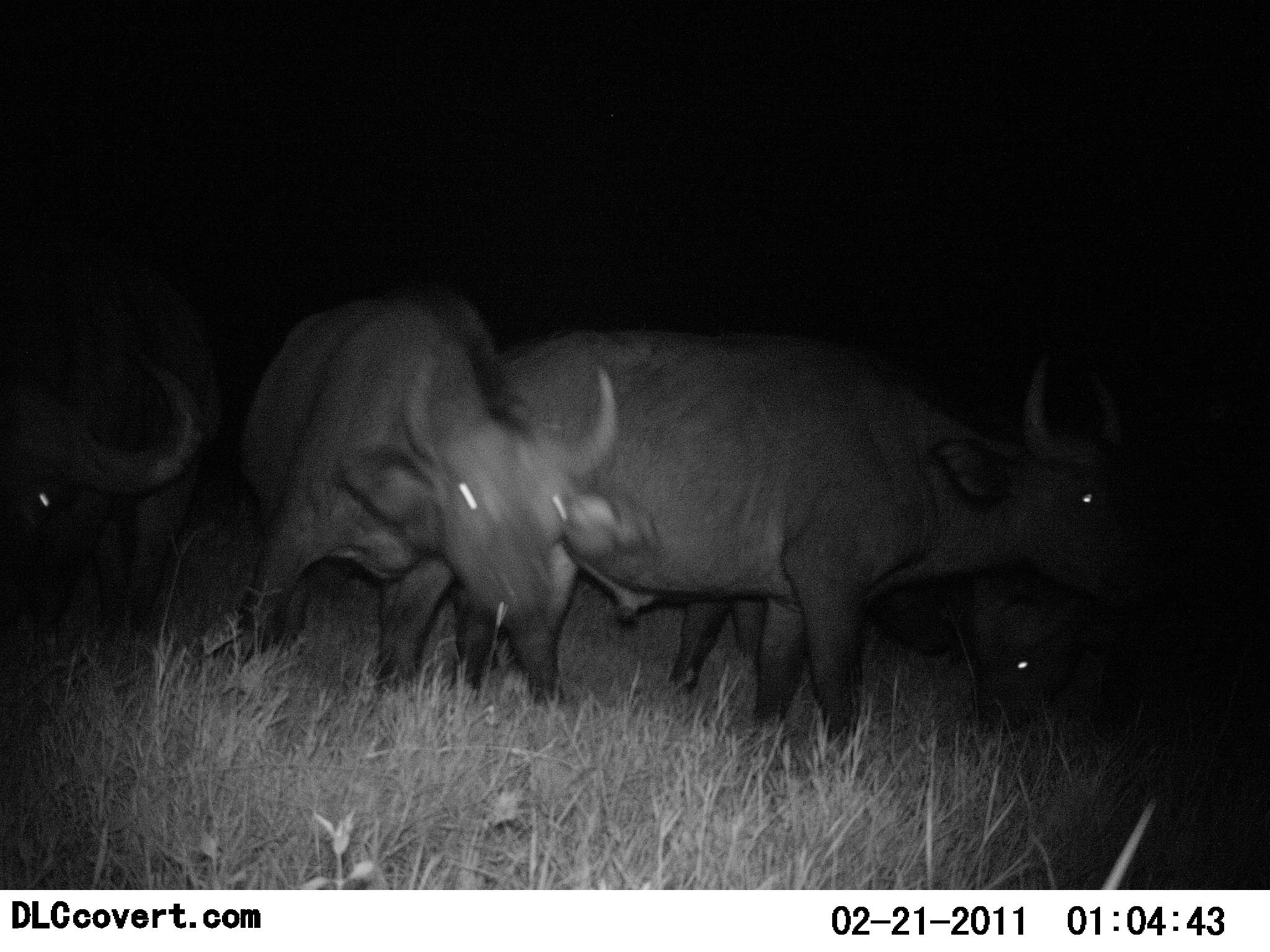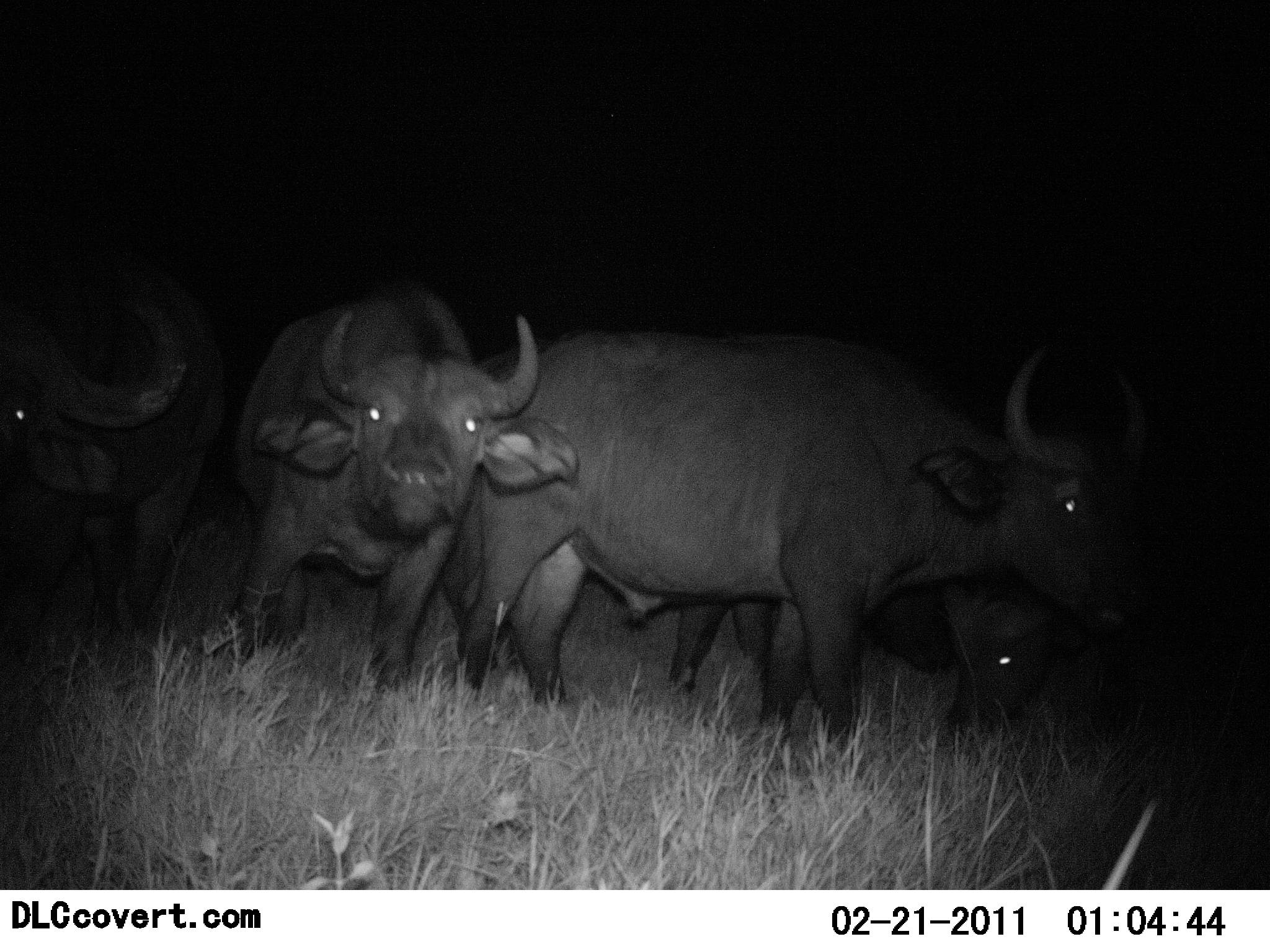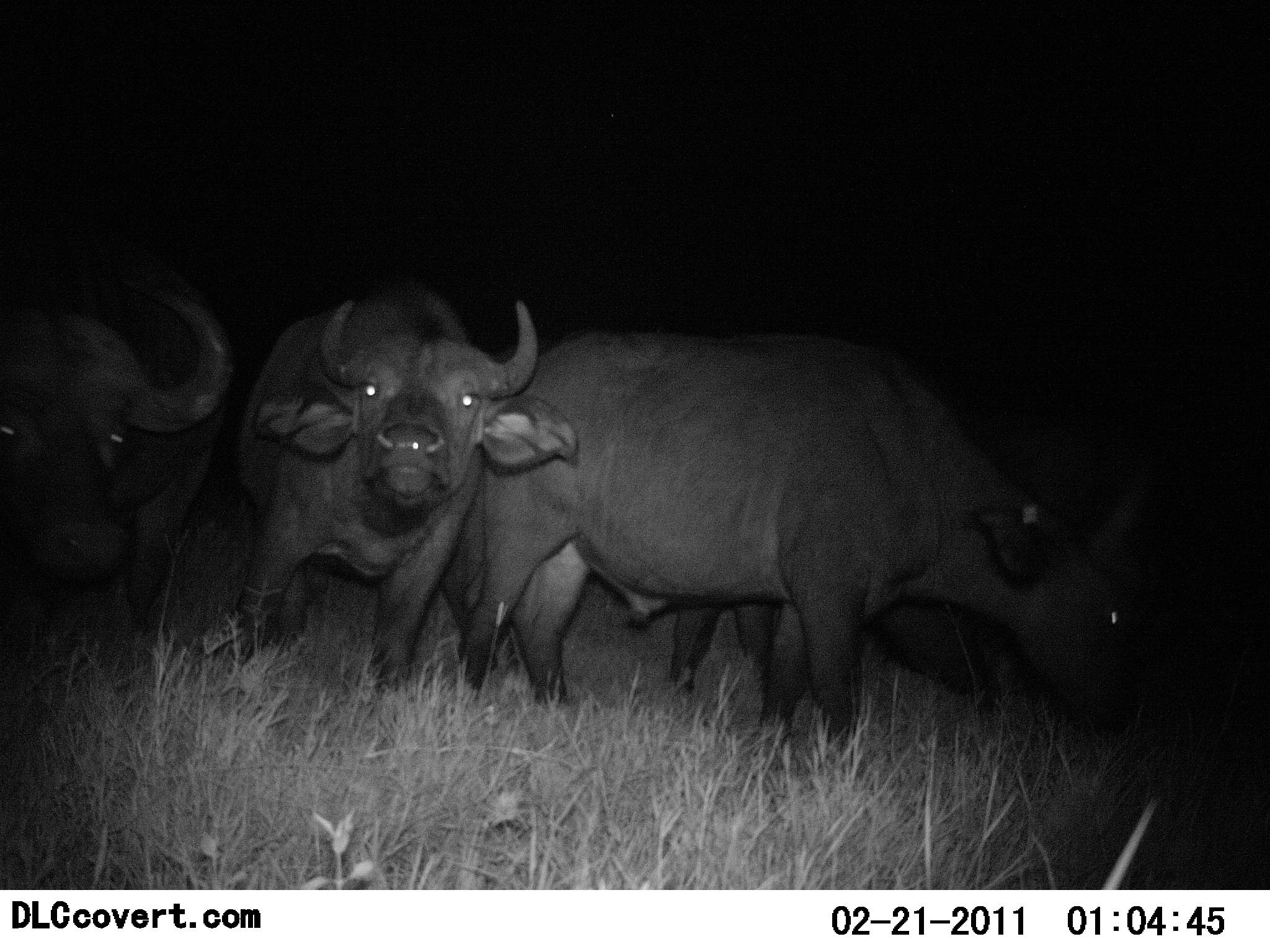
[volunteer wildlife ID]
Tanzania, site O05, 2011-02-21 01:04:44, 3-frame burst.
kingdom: Animalia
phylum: Chordata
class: Mammalia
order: Artiodactyla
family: Bovidae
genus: Syncerus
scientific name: Syncerus caffer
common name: cape buffalo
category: buffalo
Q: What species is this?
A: Buffalo (cape buffalo) (Syncerus caffer).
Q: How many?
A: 4.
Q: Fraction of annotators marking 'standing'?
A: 69%.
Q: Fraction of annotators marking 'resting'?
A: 15%.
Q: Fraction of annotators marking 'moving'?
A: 23%.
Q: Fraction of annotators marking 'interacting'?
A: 0%.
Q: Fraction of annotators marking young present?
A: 0%.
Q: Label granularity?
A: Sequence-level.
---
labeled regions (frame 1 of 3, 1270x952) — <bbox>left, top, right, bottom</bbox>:
animal: <bbox>486, 322, 1169, 774</bbox>; <bbox>233, 279, 621, 710</bbox>; <bbox>0, 257, 226, 705</bbox>; <bbox>968, 532, 1270, 746</bbox>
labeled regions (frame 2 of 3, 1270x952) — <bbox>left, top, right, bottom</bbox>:
animal: <bbox>486, 322, 1155, 774</bbox>; <bbox>226, 279, 621, 703</bbox>; <bbox>0, 257, 226, 705</bbox>; <bbox>938, 532, 1270, 746</bbox>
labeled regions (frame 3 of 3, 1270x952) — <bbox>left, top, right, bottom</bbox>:
animal: <bbox>486, 322, 1155, 774</bbox>; <bbox>226, 279, 621, 703</bbox>; <bbox>0, 257, 226, 705</bbox>; <bbox>882, 598, 1185, 721</bbox>